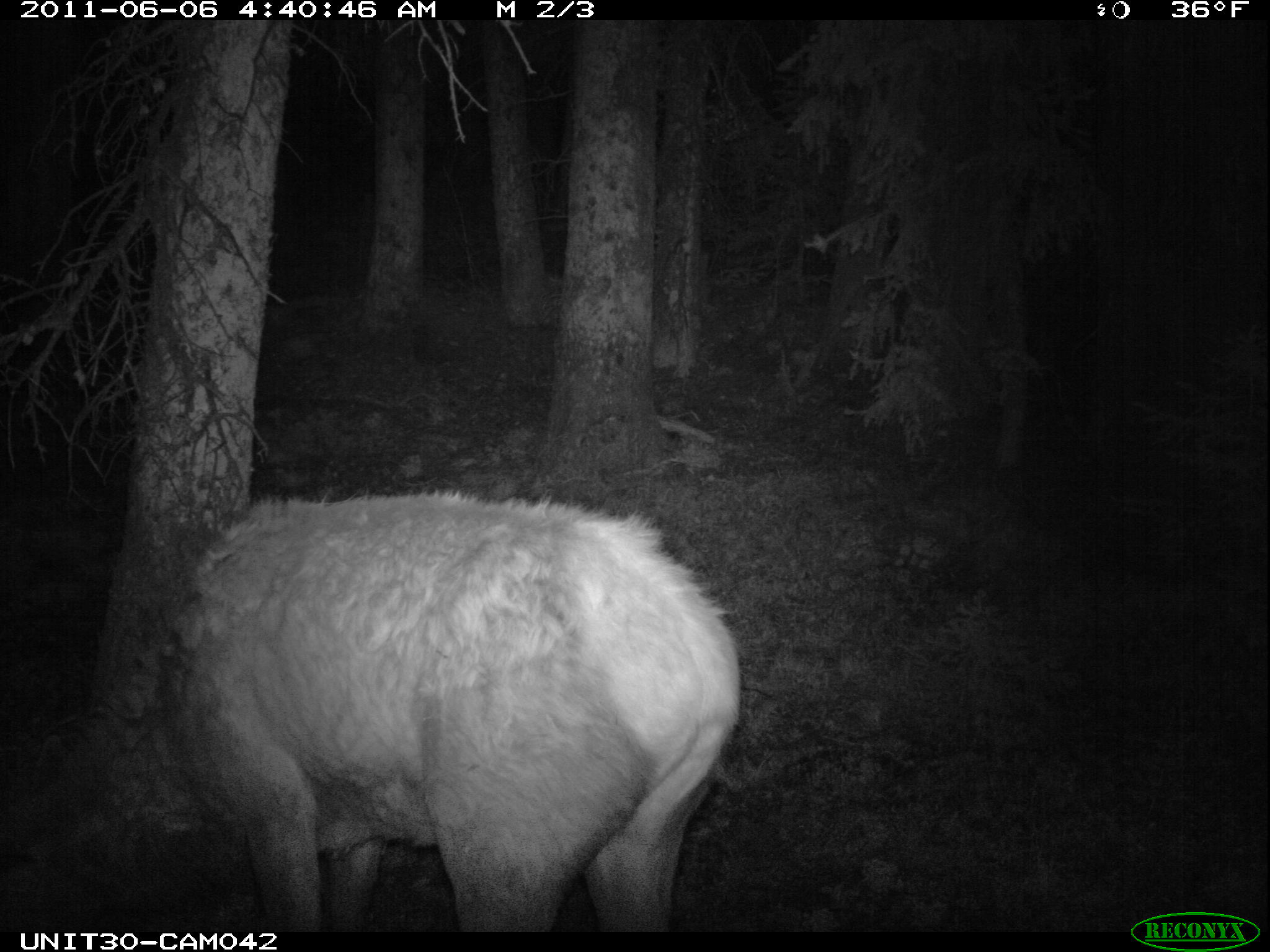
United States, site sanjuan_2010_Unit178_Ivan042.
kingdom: Animalia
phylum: Chordata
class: Mammalia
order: Artiodactyla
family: Cervidae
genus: Cervus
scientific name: Cervus elaphus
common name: red deer